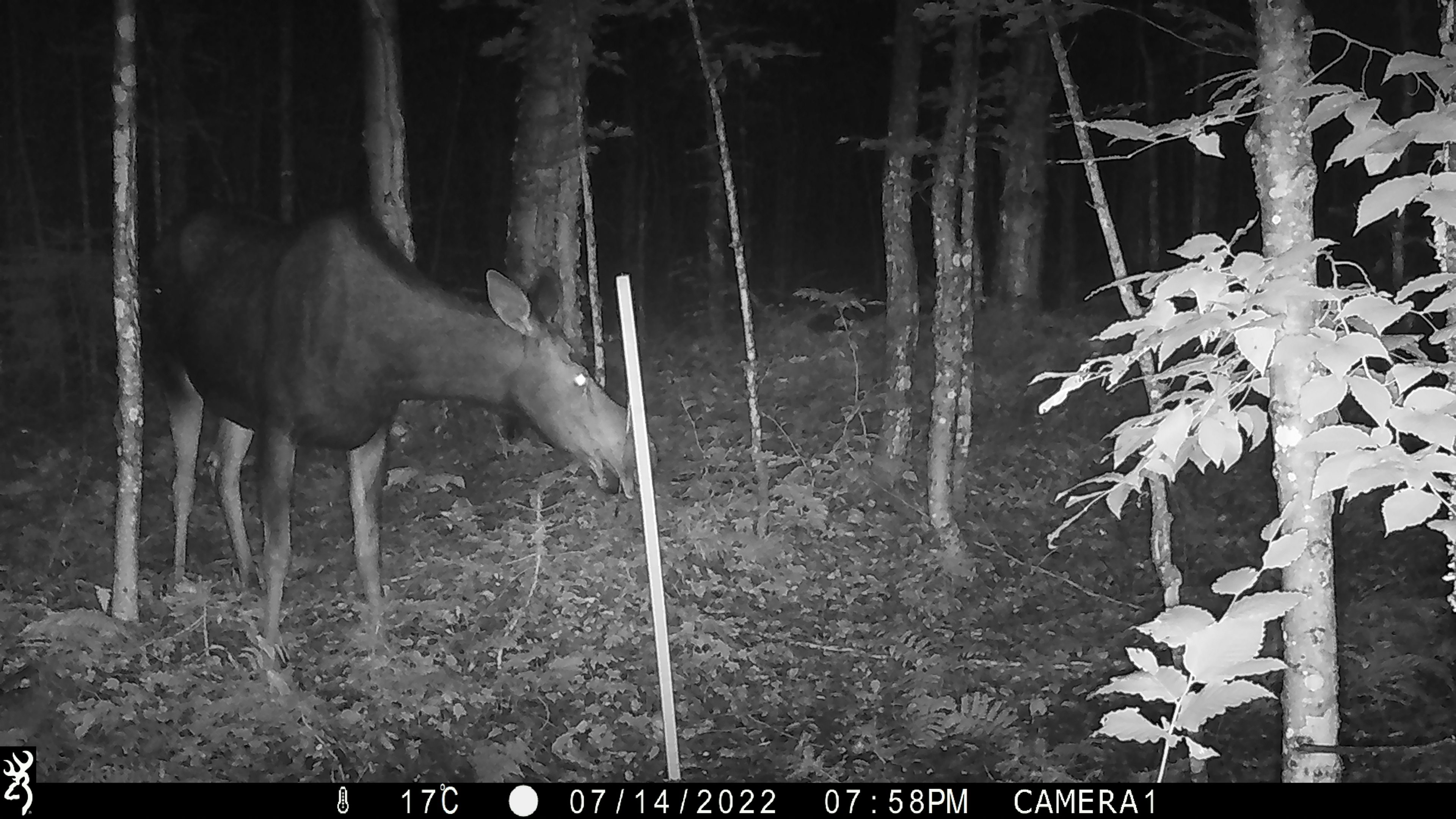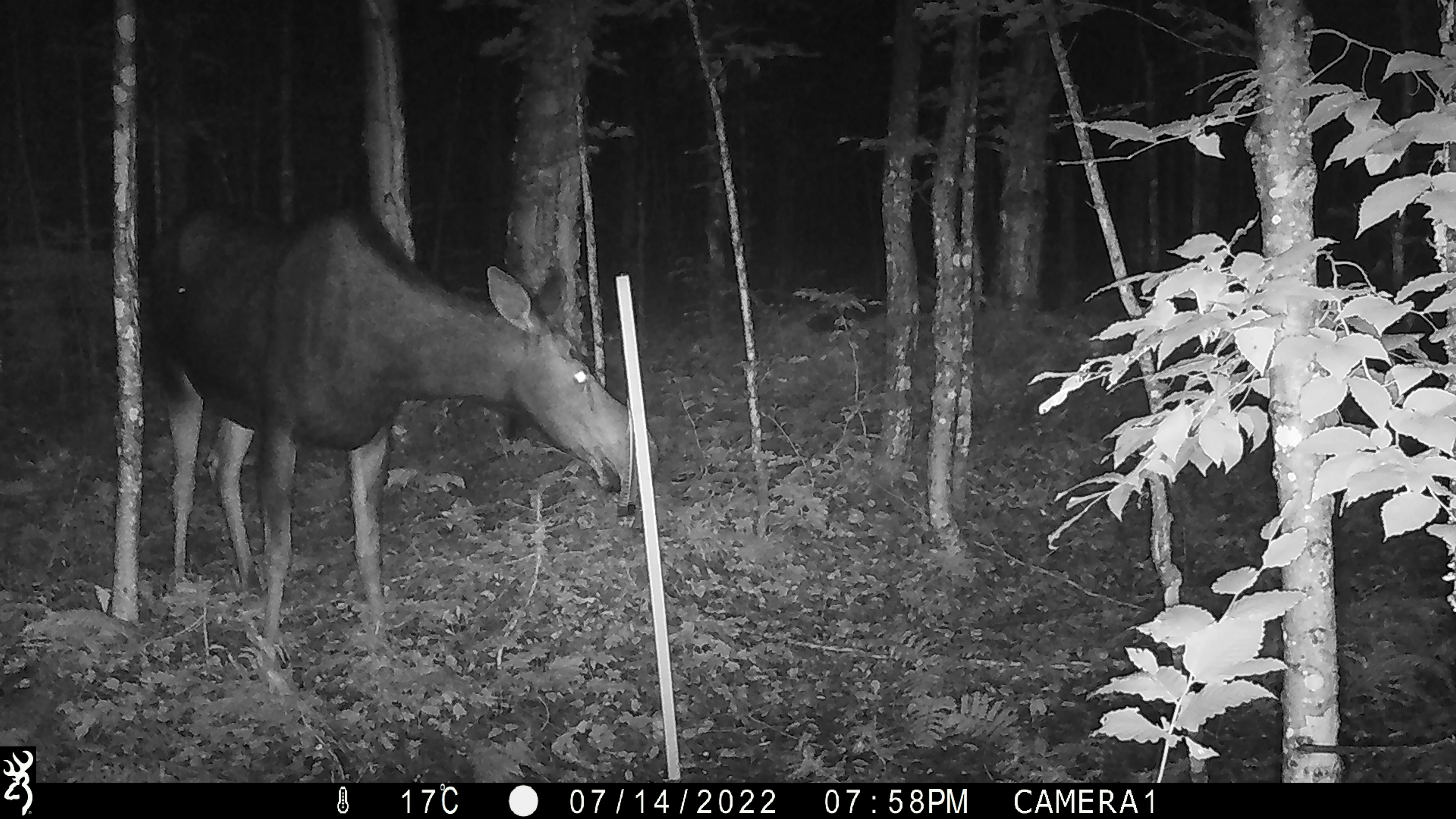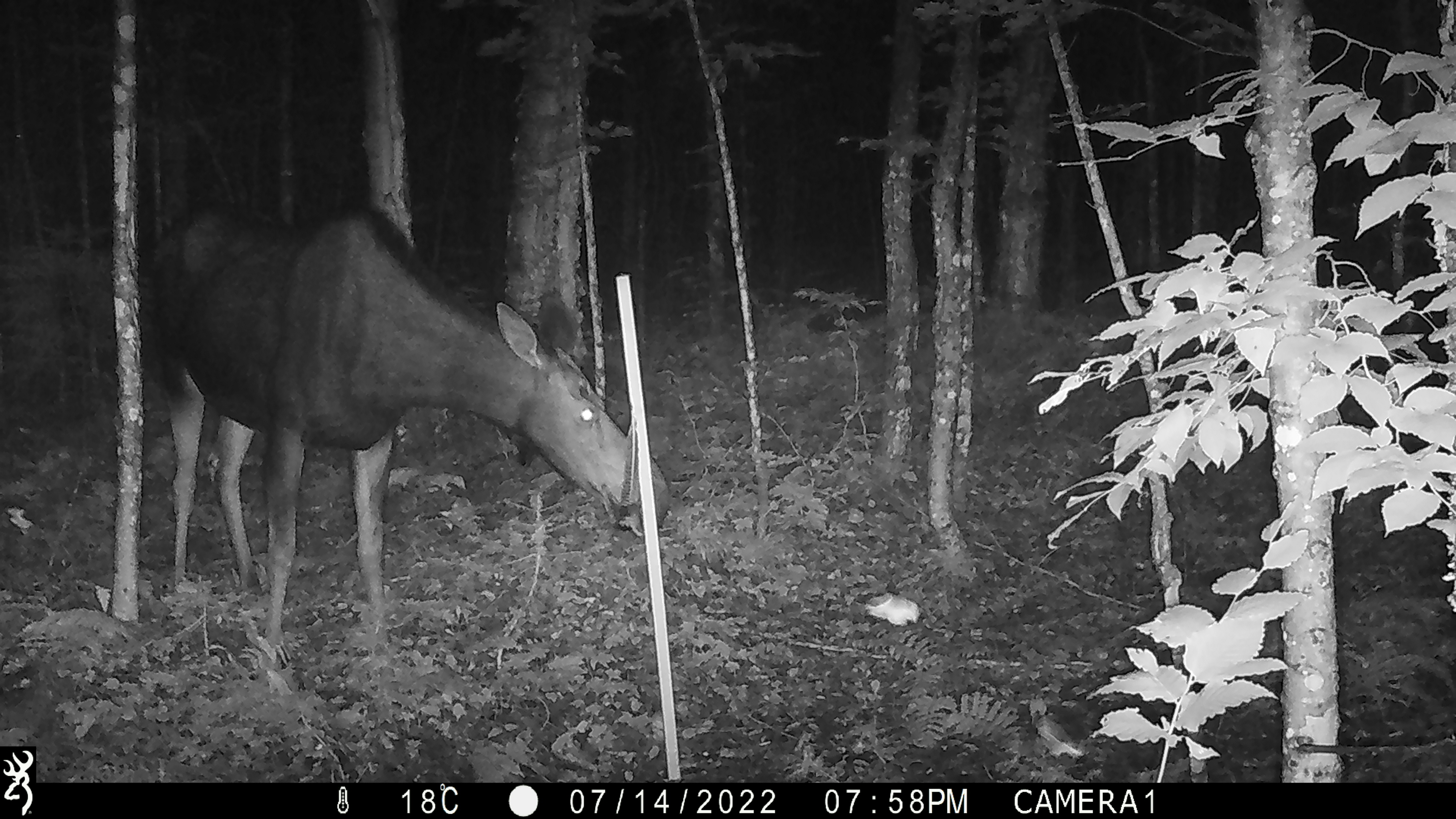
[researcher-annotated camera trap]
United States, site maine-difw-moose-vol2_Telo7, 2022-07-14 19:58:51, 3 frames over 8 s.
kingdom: Animalia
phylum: Chordata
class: Mammalia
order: Artiodactyla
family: Cervidae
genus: Alces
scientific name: Alces alces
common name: moose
Moose (Alces alces).